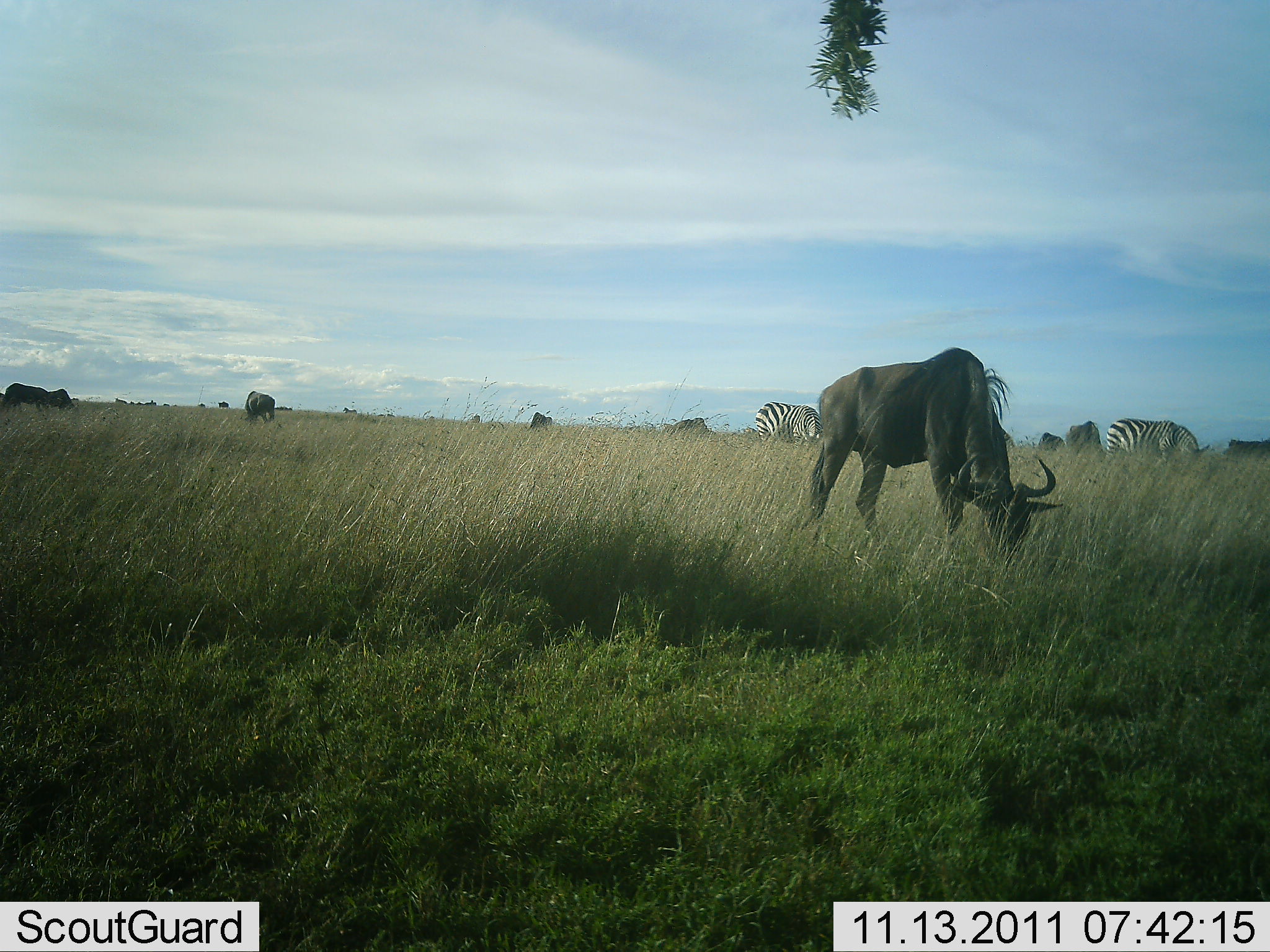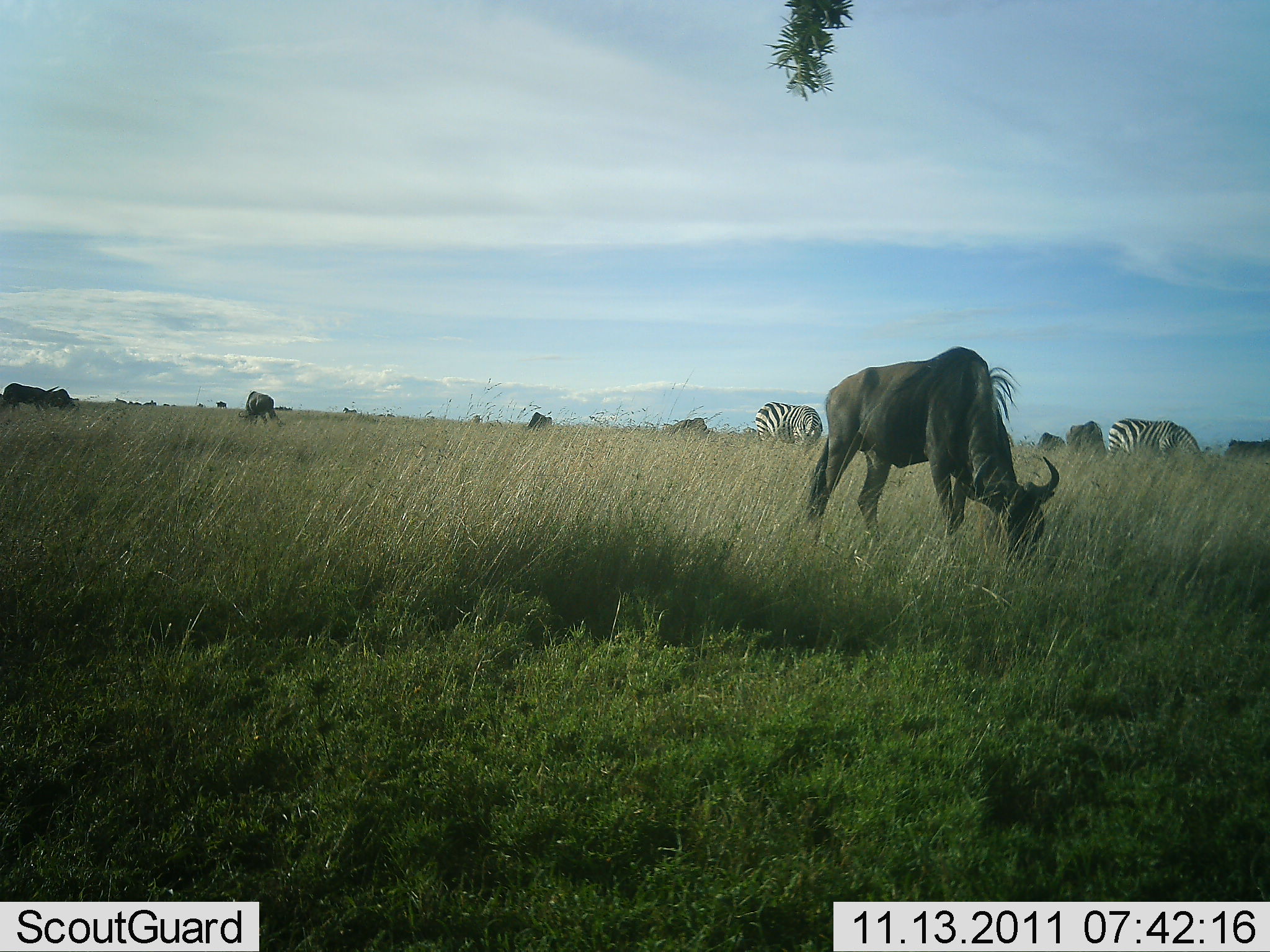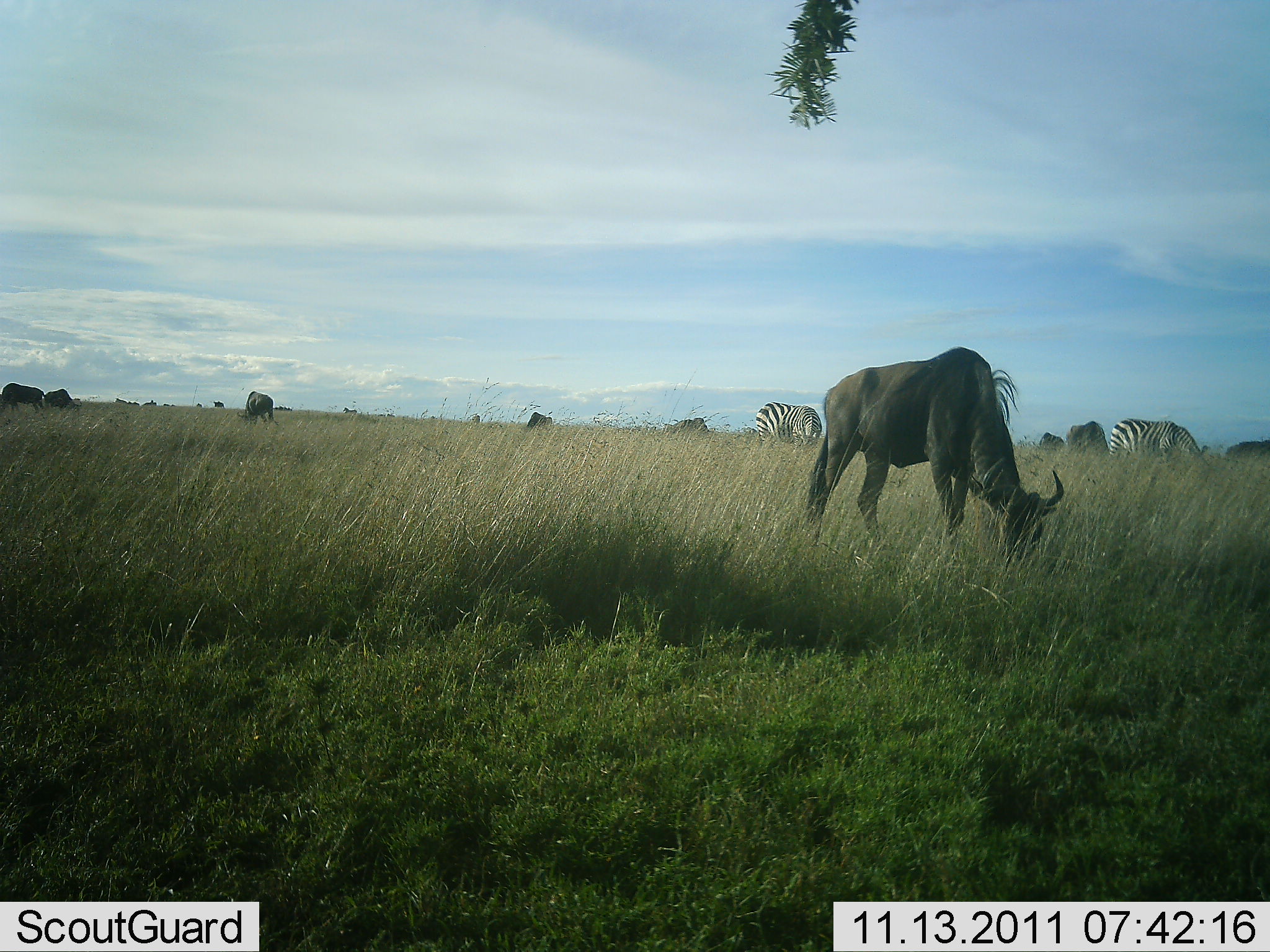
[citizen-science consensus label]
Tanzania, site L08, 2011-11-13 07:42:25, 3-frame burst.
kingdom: Animalia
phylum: Chordata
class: Mammalia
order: Artiodactyla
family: Bovidae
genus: Connochaetes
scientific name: Connochaetes taurinus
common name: blue wildebeest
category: wildebeest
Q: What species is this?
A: Wildebeest (blue wildebeest) (Connochaetes taurinus).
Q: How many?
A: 8.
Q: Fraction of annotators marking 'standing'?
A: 27%.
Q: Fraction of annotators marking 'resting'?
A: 0%.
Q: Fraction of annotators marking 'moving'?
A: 0%.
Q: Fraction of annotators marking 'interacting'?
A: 0%.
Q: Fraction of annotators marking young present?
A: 0%.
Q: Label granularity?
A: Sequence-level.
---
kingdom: Animalia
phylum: Chordata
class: Mammalia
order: Perissodactyla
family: Equidae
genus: Equus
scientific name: Equus quagga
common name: plains zebra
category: zebra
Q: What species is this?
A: Zebra (plains zebra) (Equus quagga).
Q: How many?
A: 2.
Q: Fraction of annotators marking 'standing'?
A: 25%.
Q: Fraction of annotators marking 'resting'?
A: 0%.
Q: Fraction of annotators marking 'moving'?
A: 0%.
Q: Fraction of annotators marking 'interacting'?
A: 0%.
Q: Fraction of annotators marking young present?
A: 0%.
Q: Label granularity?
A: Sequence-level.